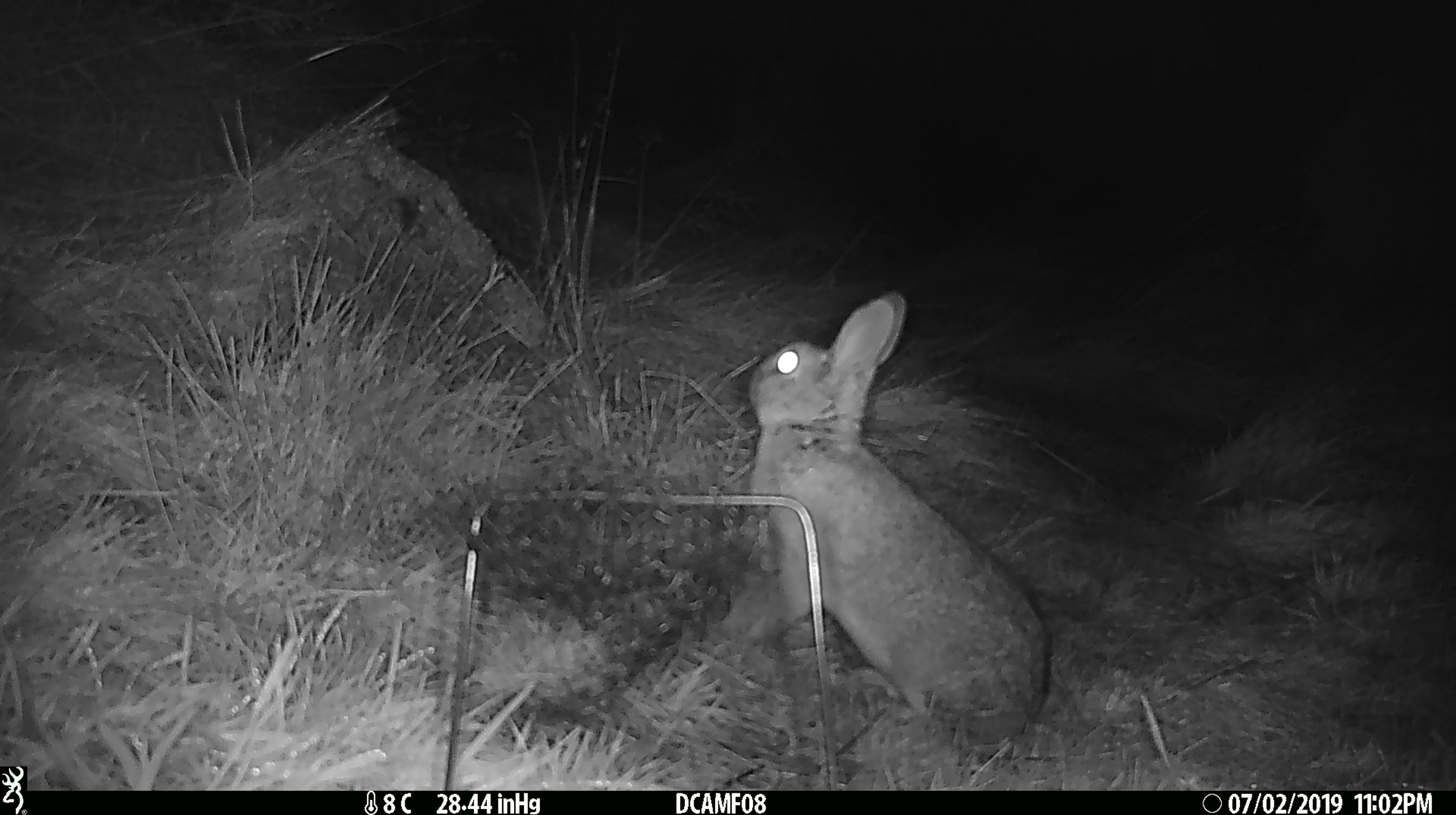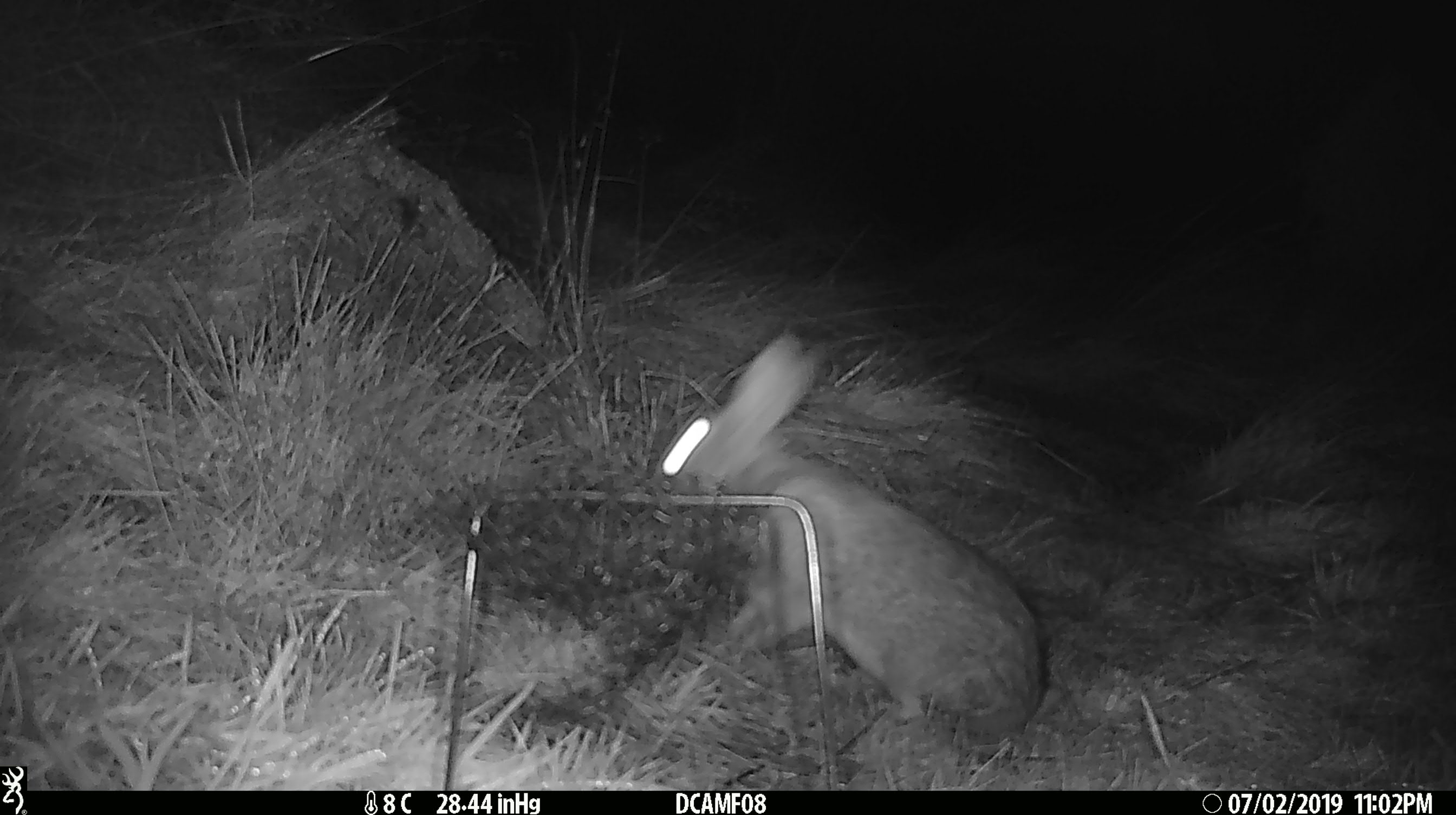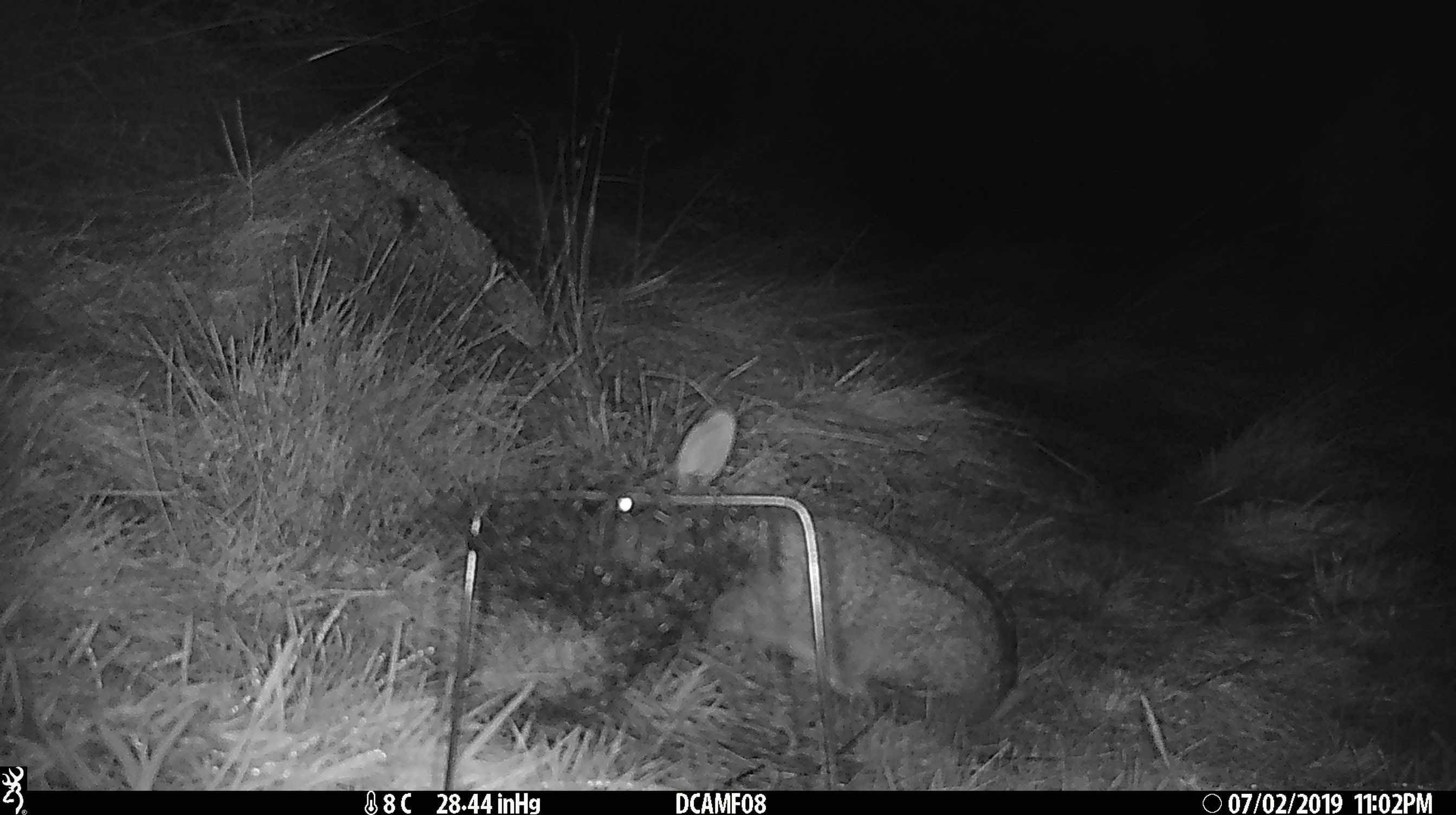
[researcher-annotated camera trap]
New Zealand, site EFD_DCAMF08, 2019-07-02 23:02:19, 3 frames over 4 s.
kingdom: Animalia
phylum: Chordata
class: Mammalia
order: Lagomorpha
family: Leporidae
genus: Oryctolagus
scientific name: Oryctolagus cuniculus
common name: european rabbit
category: rabbit